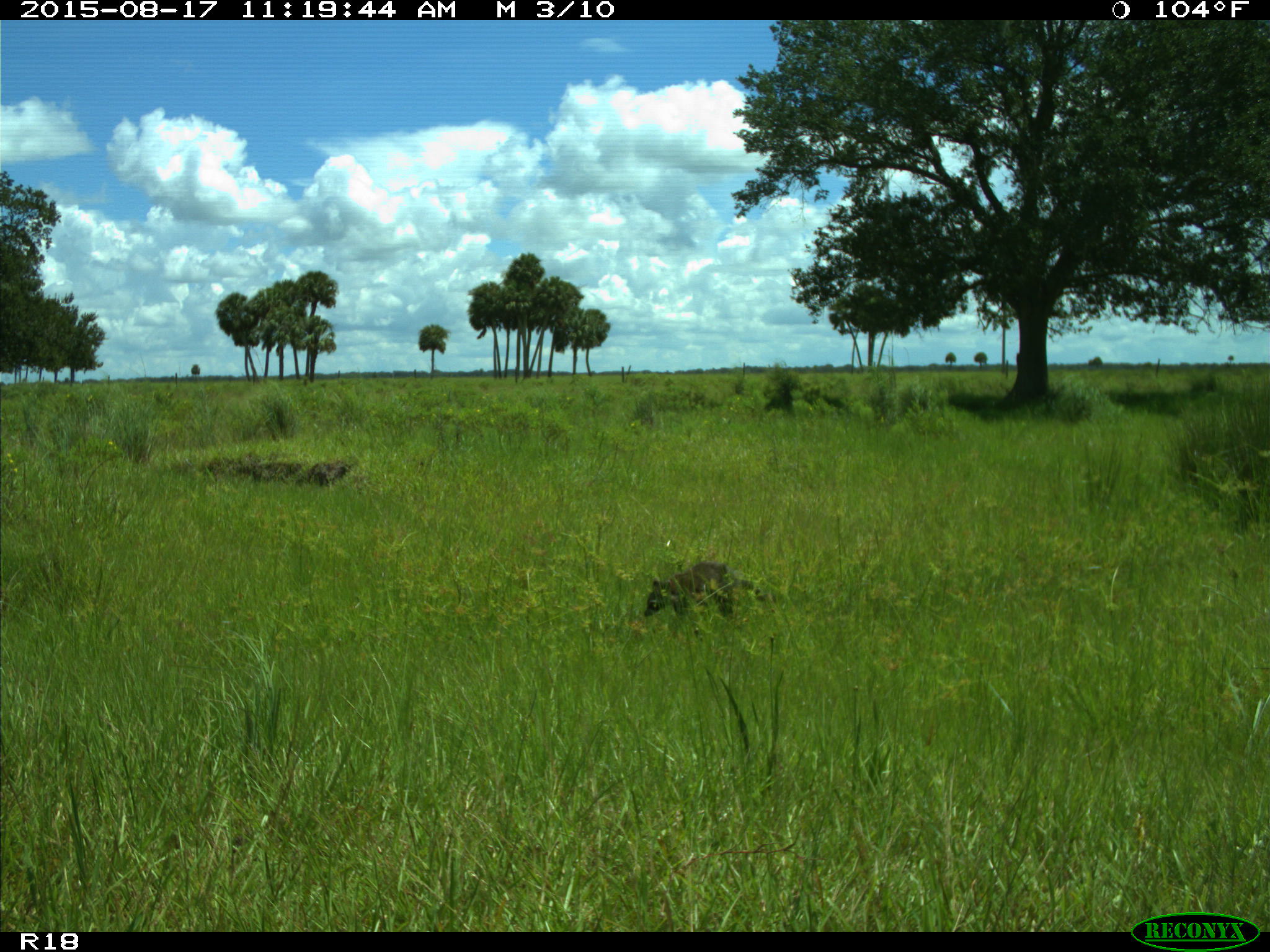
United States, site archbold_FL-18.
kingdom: Animalia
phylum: Chordata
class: Mammalia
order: Carnivora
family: Procyonidae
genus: Procyon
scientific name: Procyon lotor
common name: common raccoon